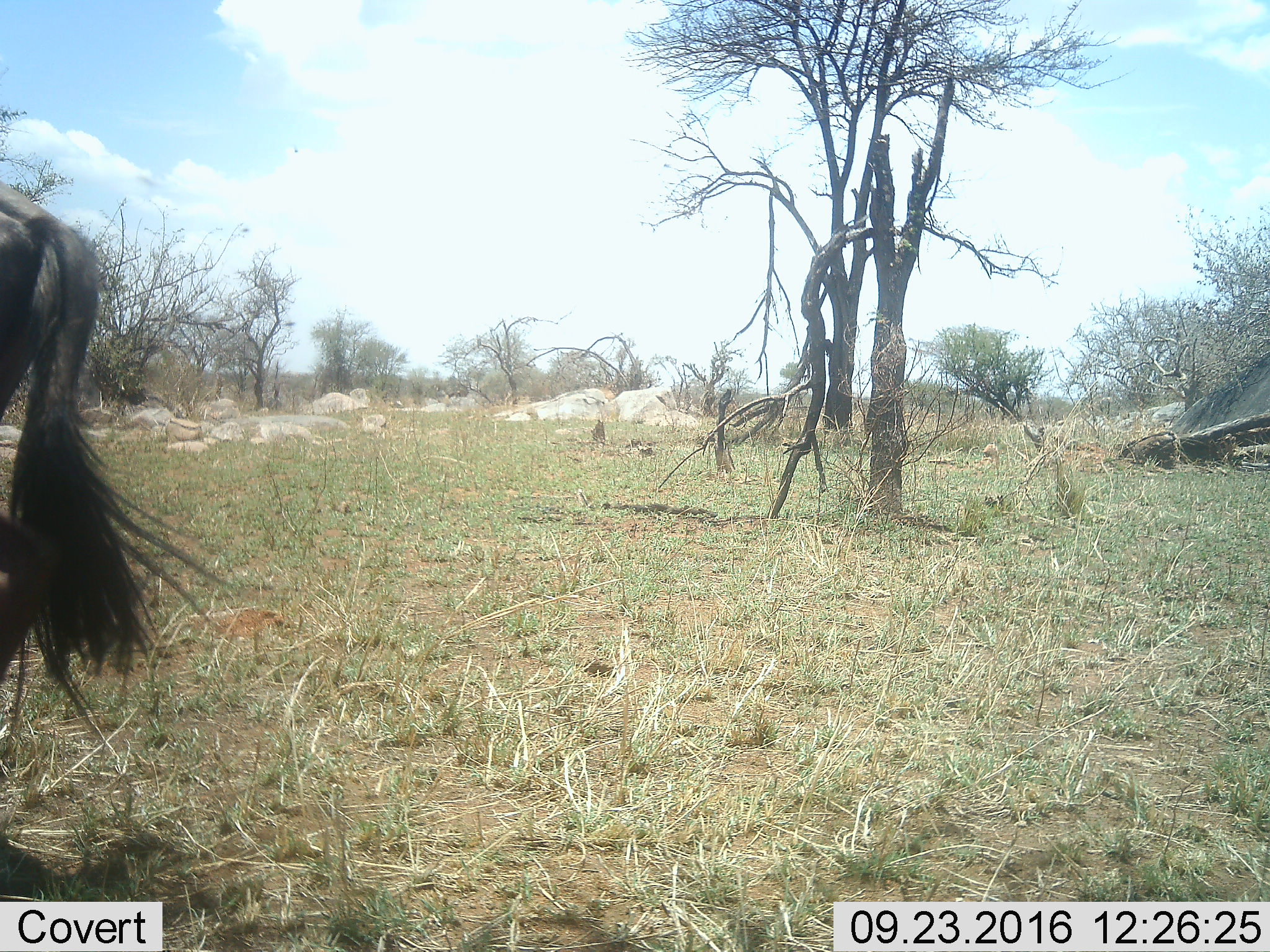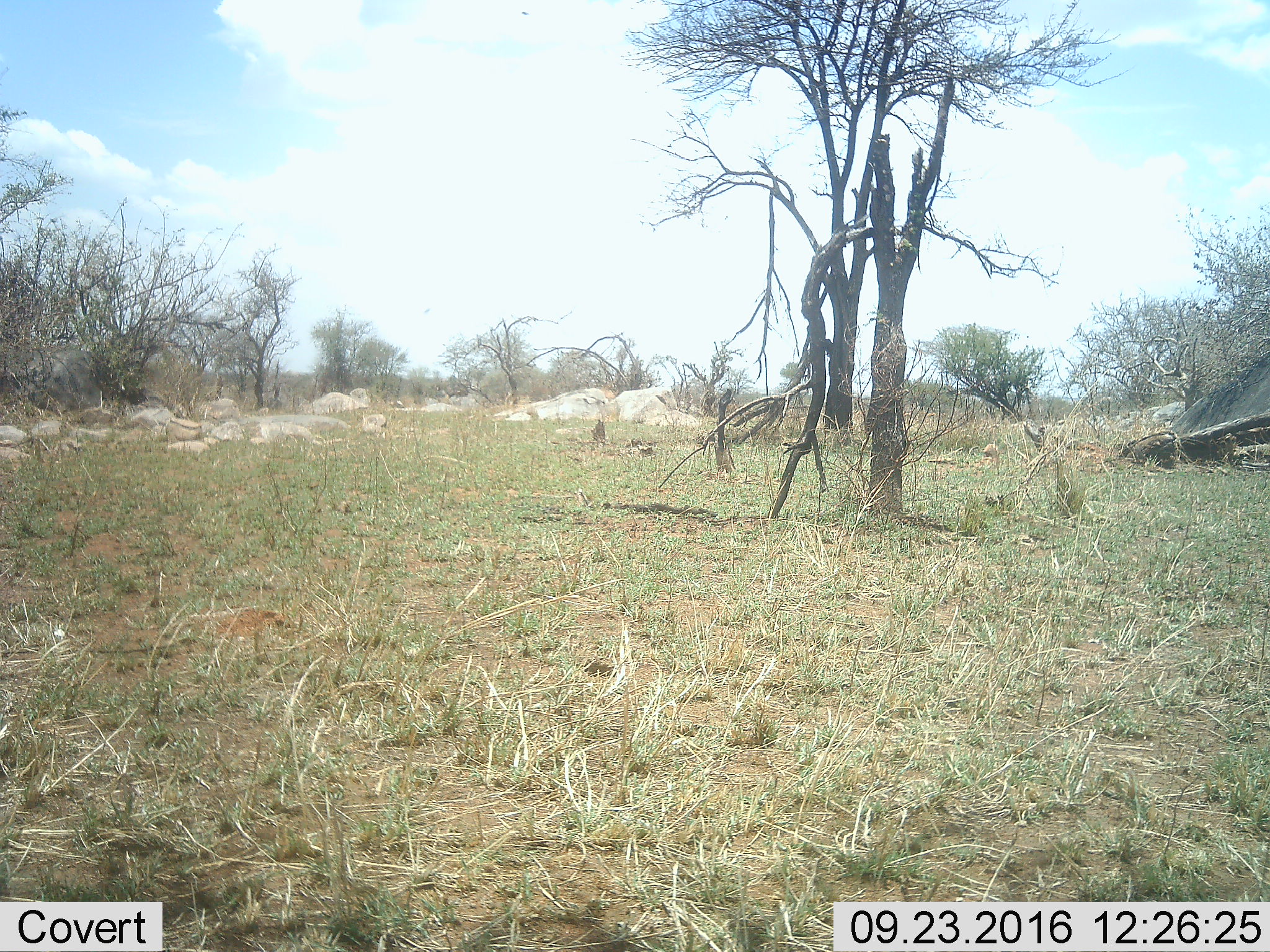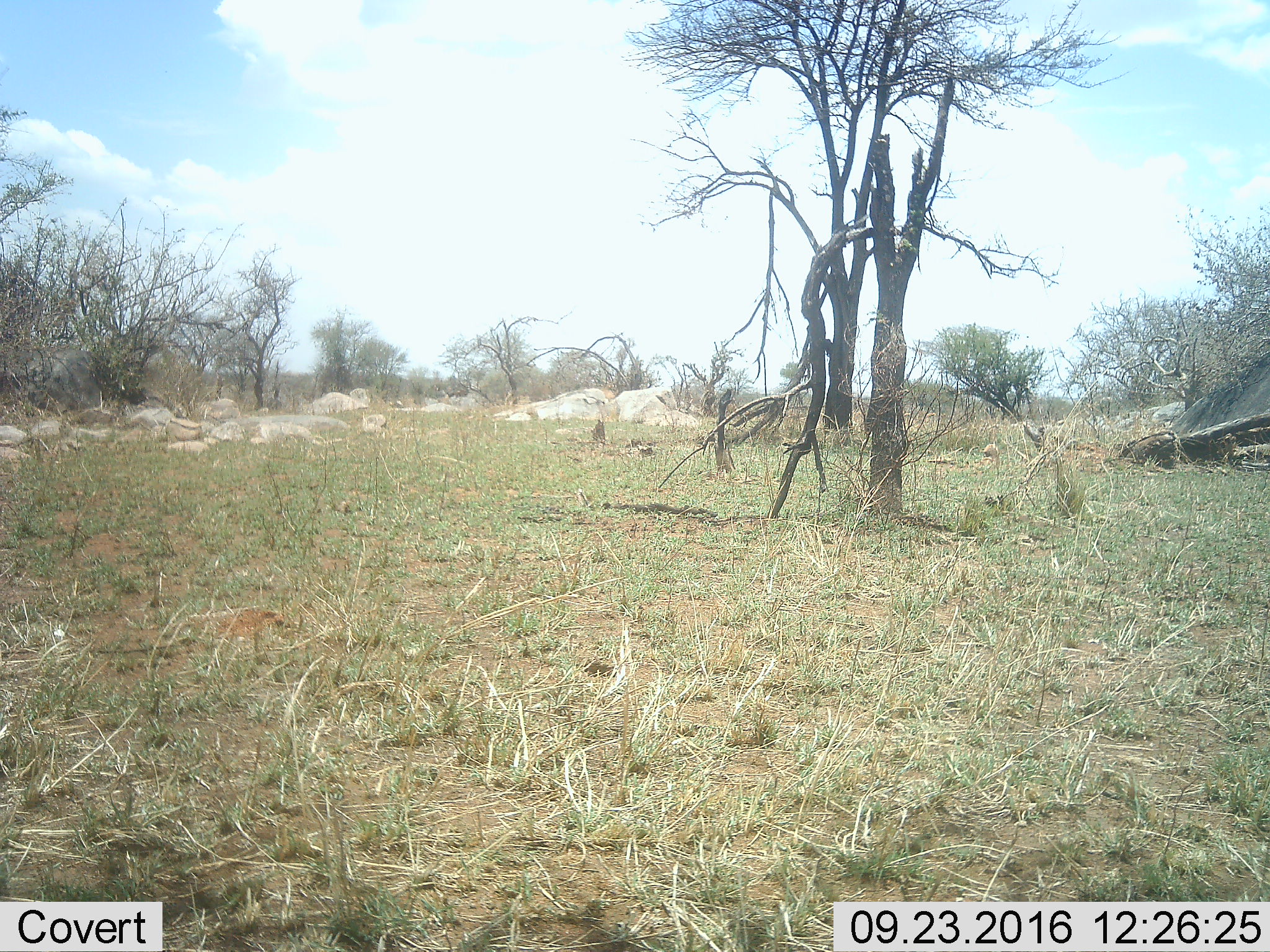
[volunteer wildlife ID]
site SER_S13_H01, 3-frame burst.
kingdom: Animalia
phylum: Chordata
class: Mammalia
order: Artiodactyla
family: Bovidae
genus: Connochaetes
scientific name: Connochaetes taurinus taurinus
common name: blue wildebeest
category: wildebeestblue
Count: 1.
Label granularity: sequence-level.